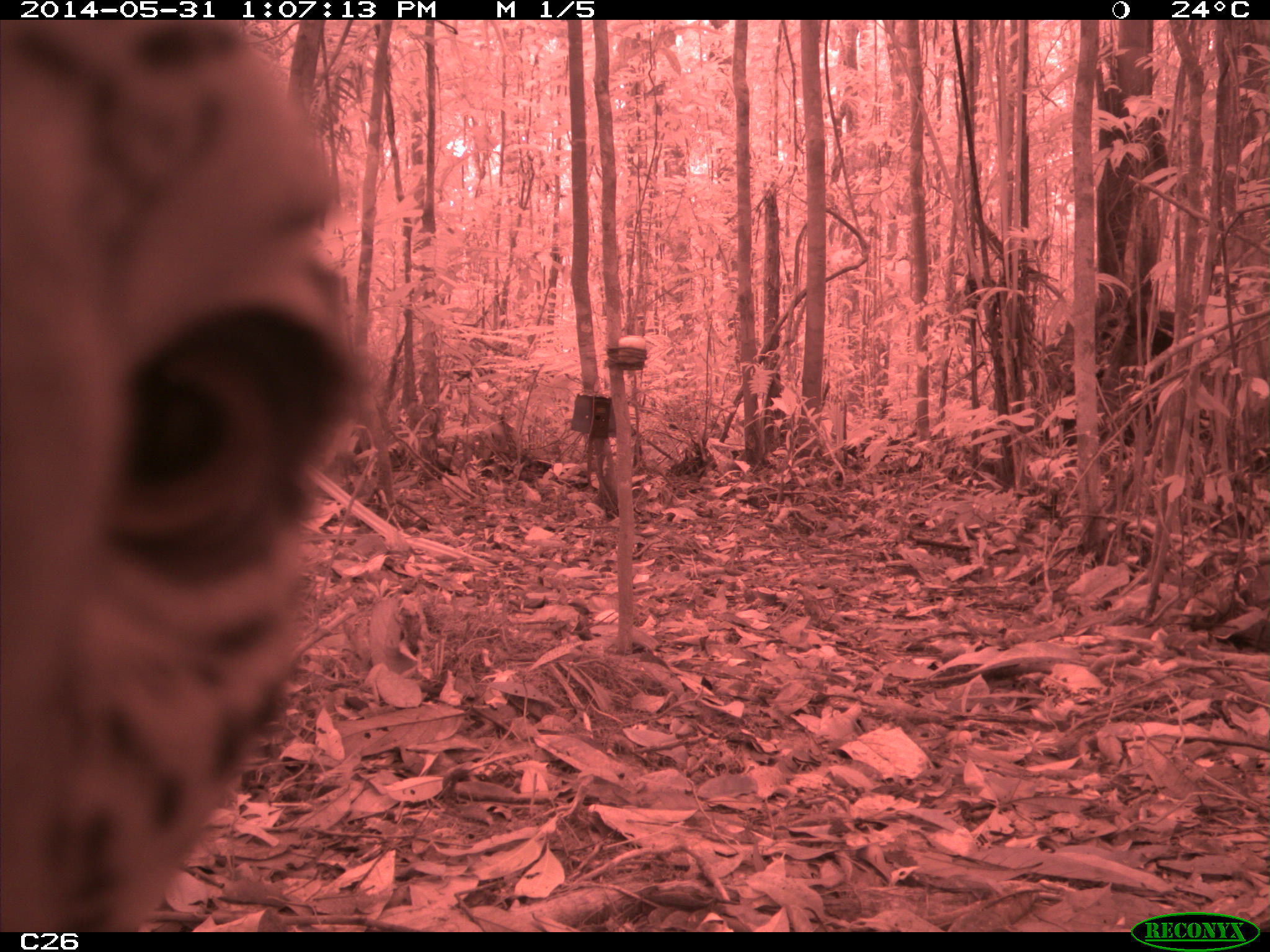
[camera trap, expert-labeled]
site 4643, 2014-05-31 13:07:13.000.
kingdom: Animalia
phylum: Chordata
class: Mammalia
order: Carnivora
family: Felidae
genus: Panthera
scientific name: Panthera onca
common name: jaguar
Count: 1.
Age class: adult.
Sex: male.